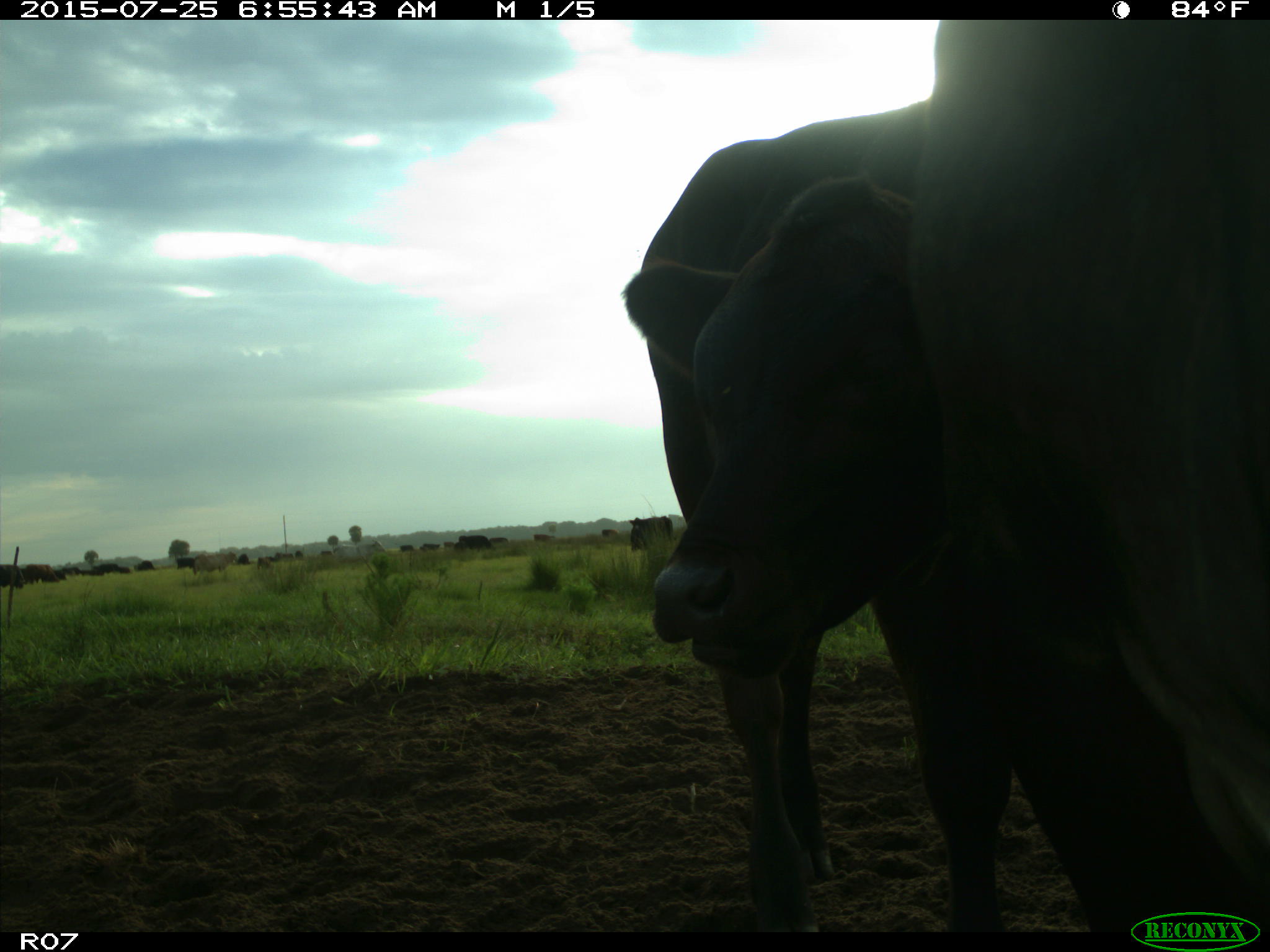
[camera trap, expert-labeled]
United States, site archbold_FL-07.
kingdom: Animalia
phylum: Chordata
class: Mammalia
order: Artiodactyla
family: Bovidae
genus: Bos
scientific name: Bos taurus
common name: domestic cow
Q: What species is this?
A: Bos taurus (domestic cow).